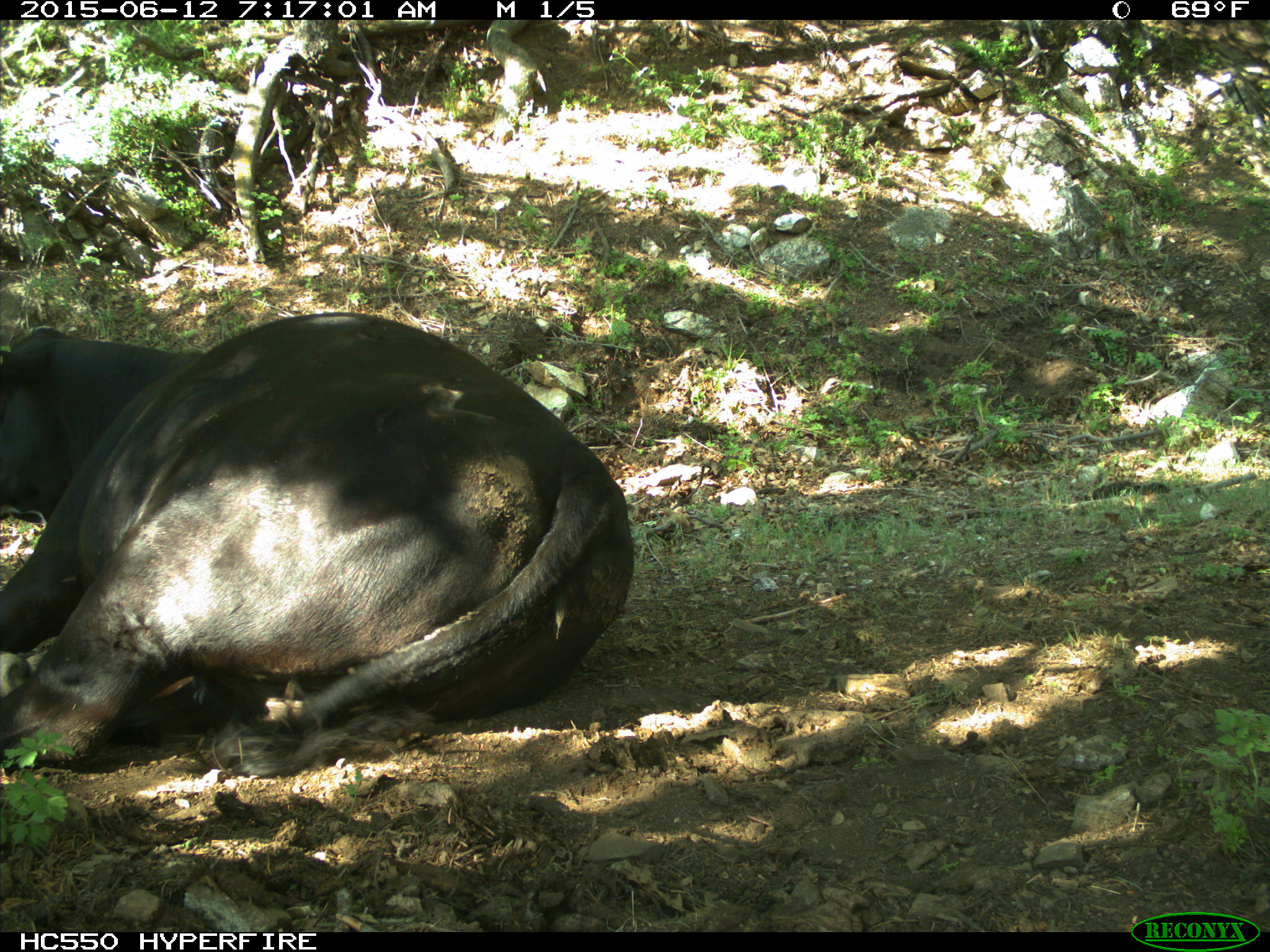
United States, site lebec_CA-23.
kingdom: Animalia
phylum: Chordata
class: Mammalia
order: Artiodactyla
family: Bovidae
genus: Bos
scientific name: Bos taurus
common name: domestic cow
Bos taurus (domestic cow).